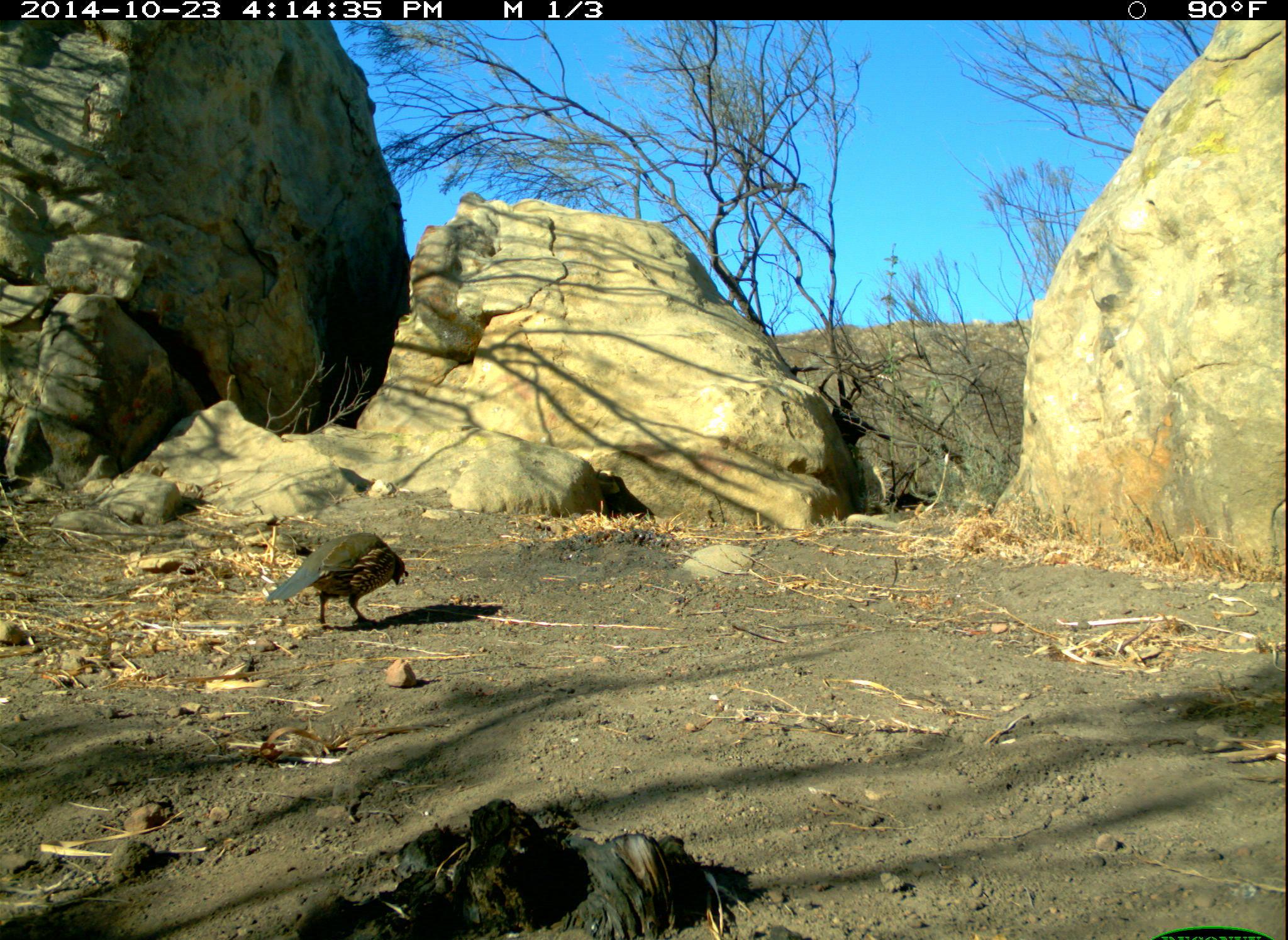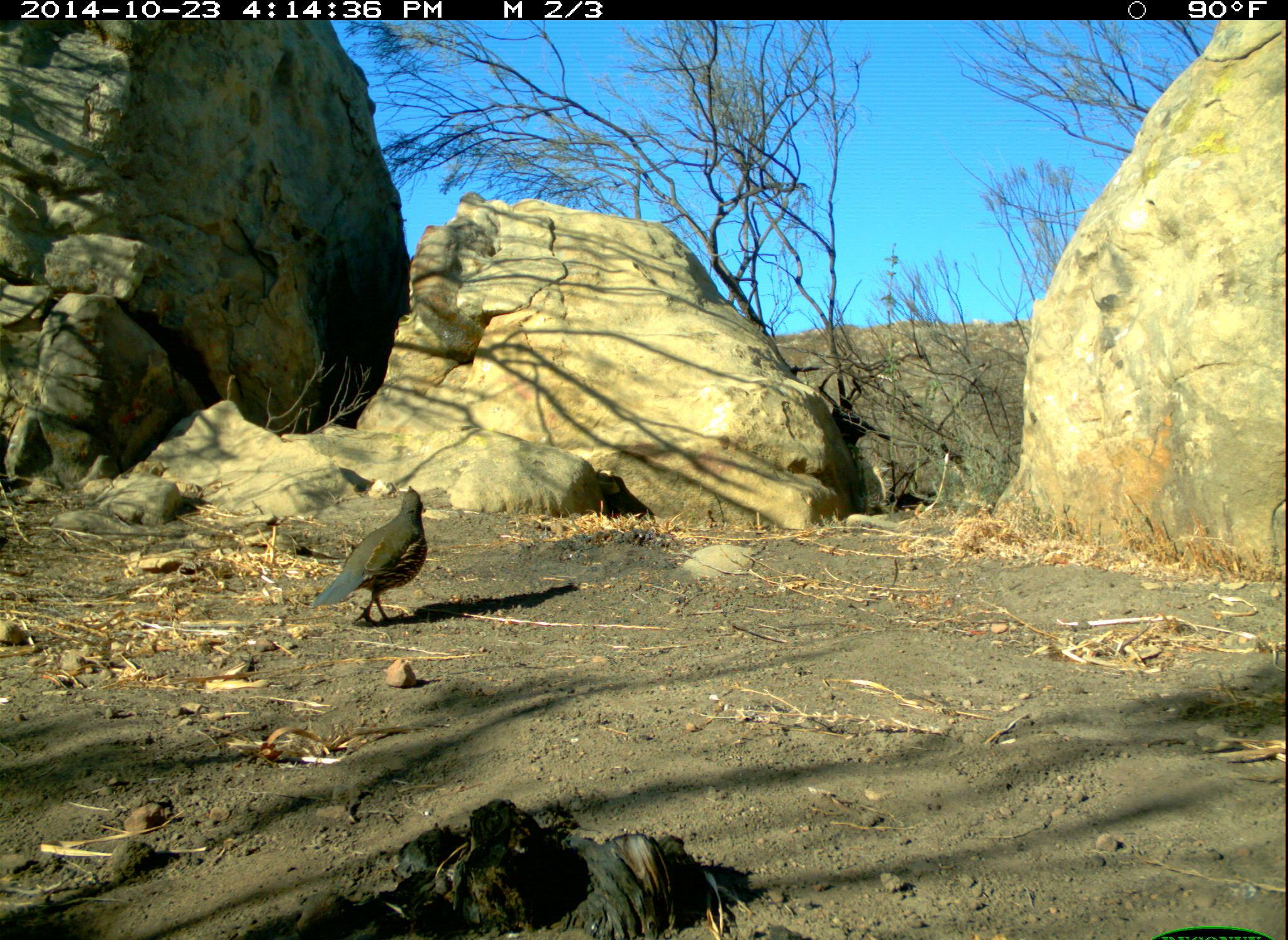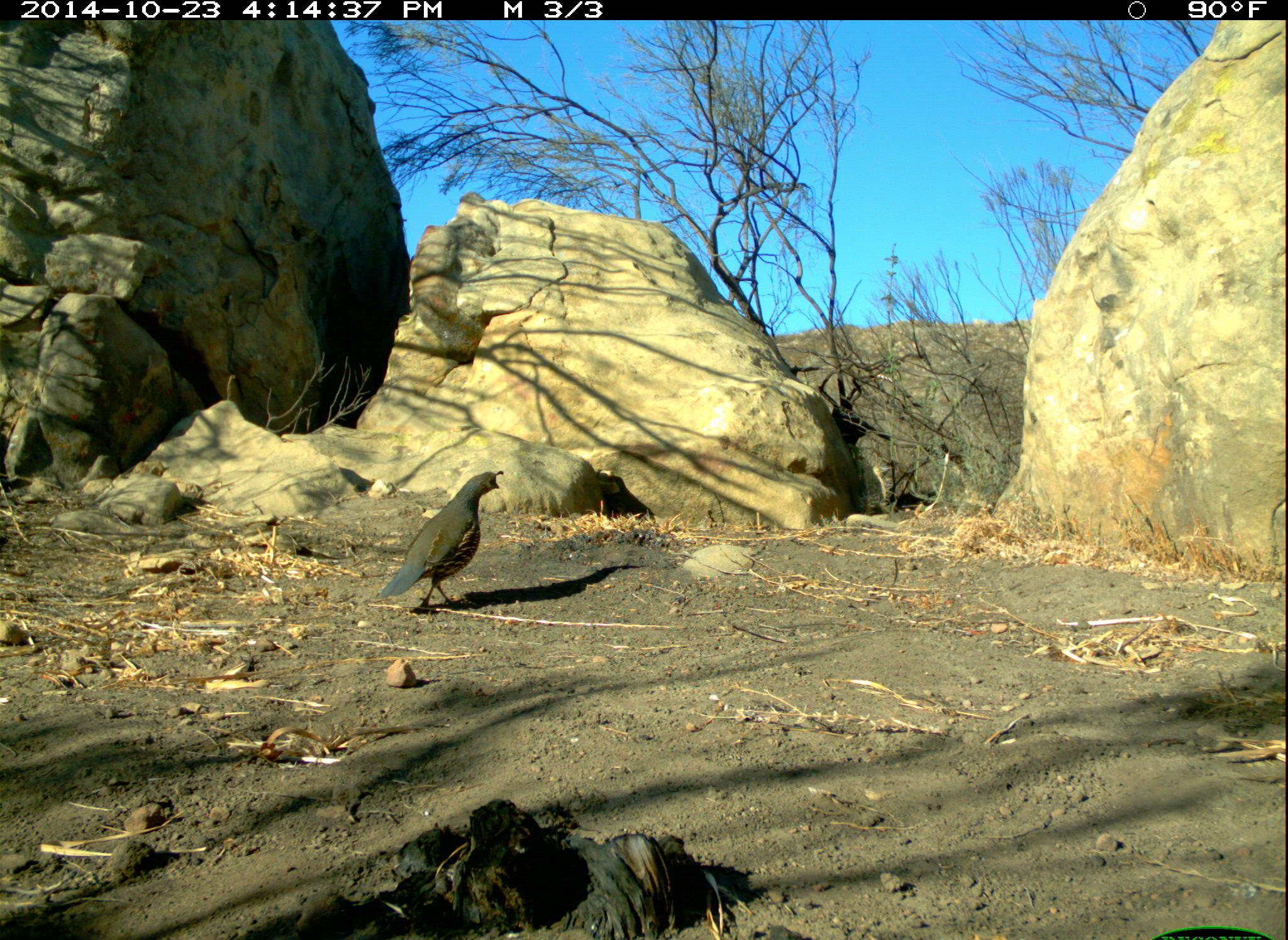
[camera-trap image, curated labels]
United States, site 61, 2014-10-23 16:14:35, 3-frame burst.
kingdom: Animalia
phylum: Chordata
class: Aves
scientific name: Aves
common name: bird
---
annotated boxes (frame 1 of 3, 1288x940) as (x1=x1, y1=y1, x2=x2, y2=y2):
bird: (x1=251, y1=520, x2=417, y2=641)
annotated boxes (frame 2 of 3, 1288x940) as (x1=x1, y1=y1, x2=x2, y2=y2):
bird: (x1=316, y1=467, x2=433, y2=649)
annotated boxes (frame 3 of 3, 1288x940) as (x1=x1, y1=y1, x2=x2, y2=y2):
bird: (x1=367, y1=464, x2=510, y2=620)